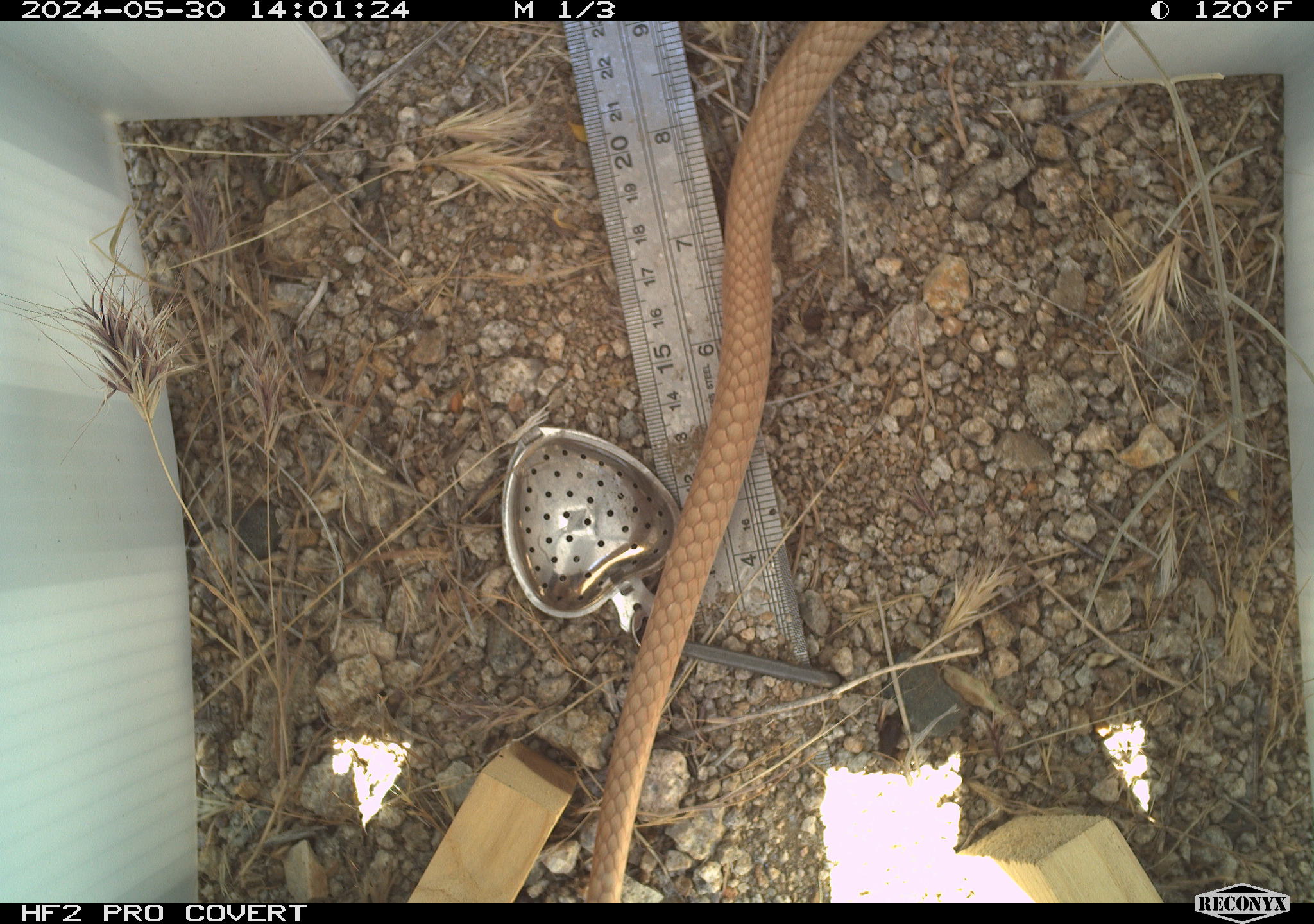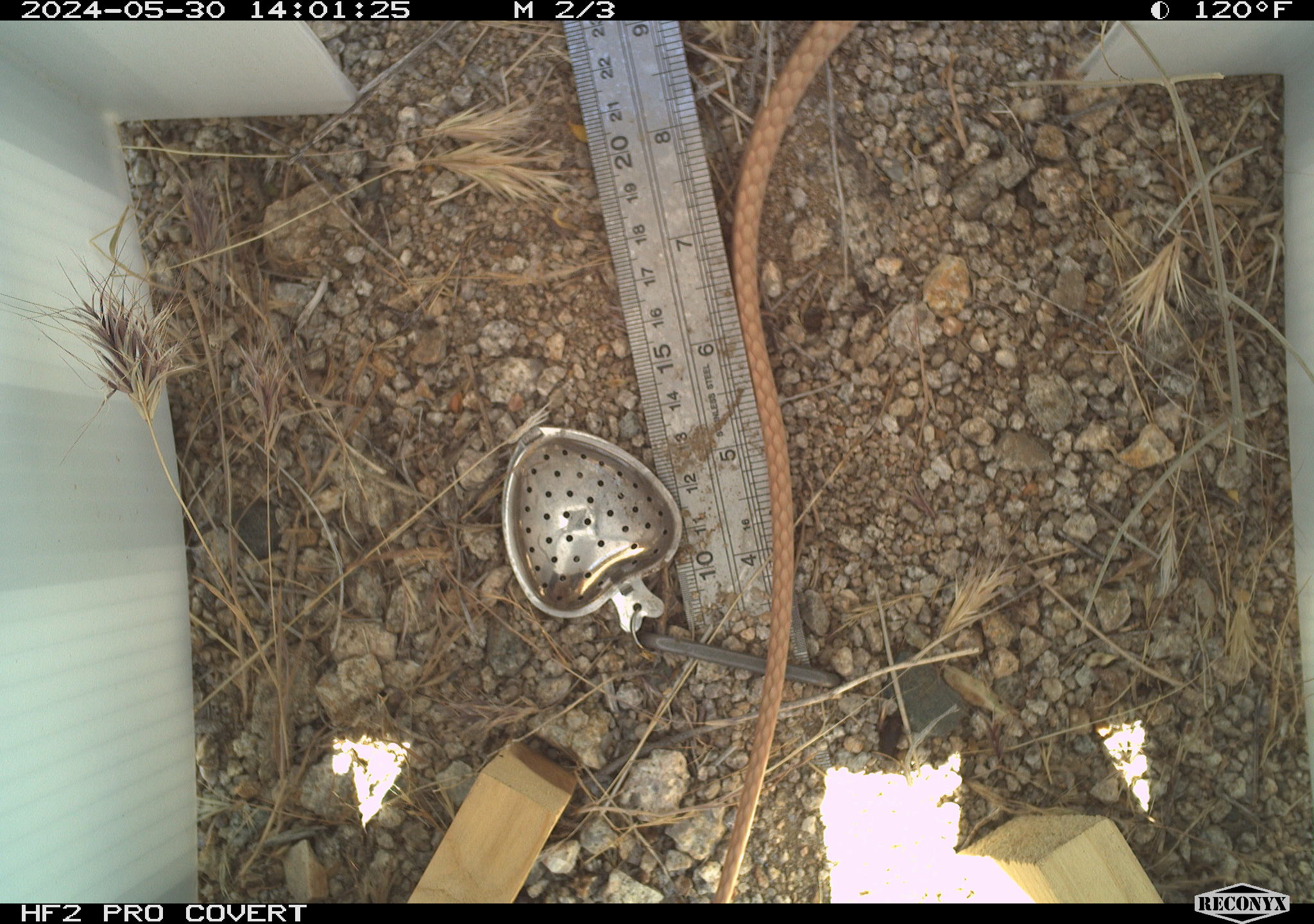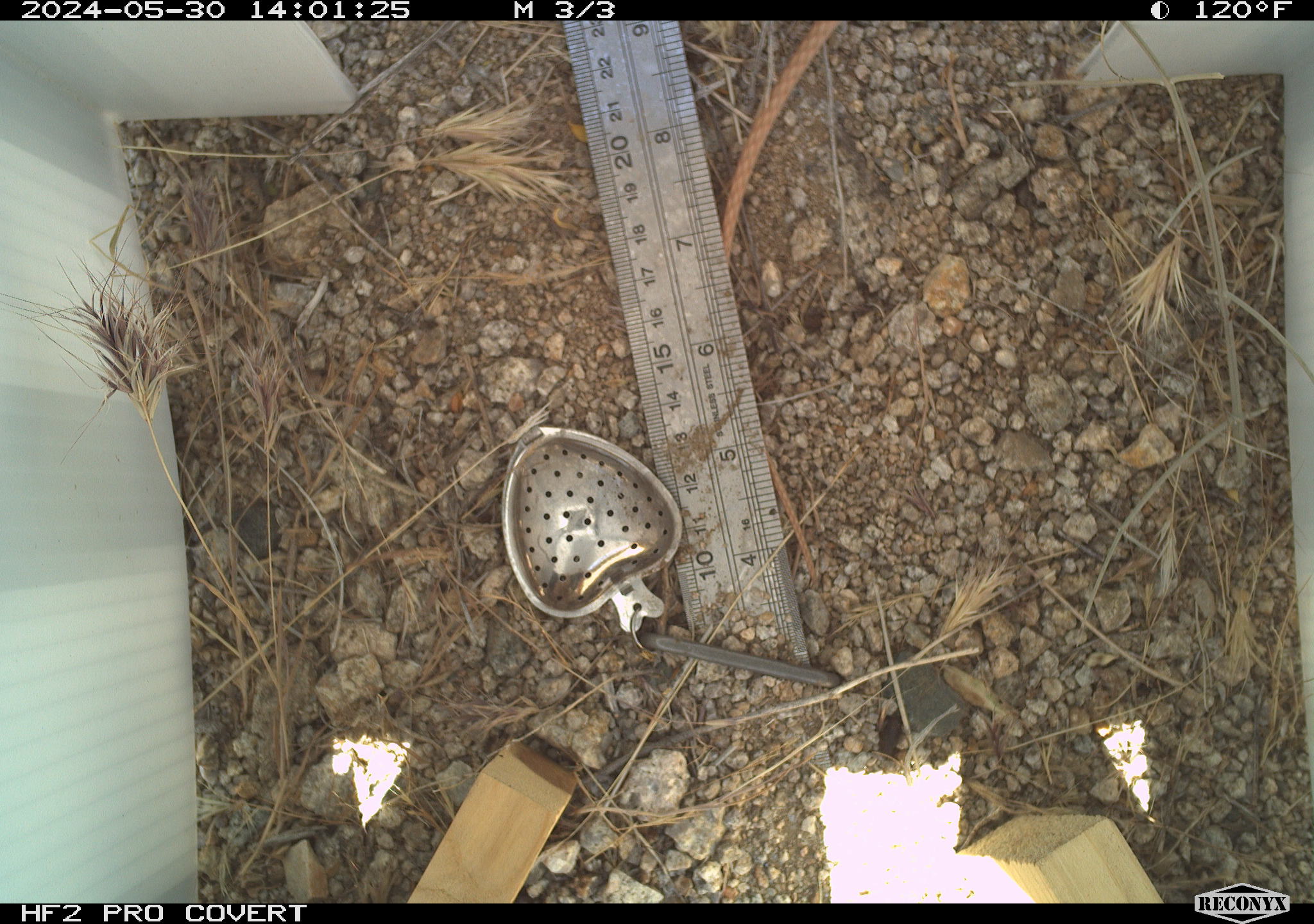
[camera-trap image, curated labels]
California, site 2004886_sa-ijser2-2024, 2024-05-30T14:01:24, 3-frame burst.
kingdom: Animalia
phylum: Chordata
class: Reptilia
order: Squamata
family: Colubridae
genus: Masticophis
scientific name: Masticophis flagellum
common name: coachwhip